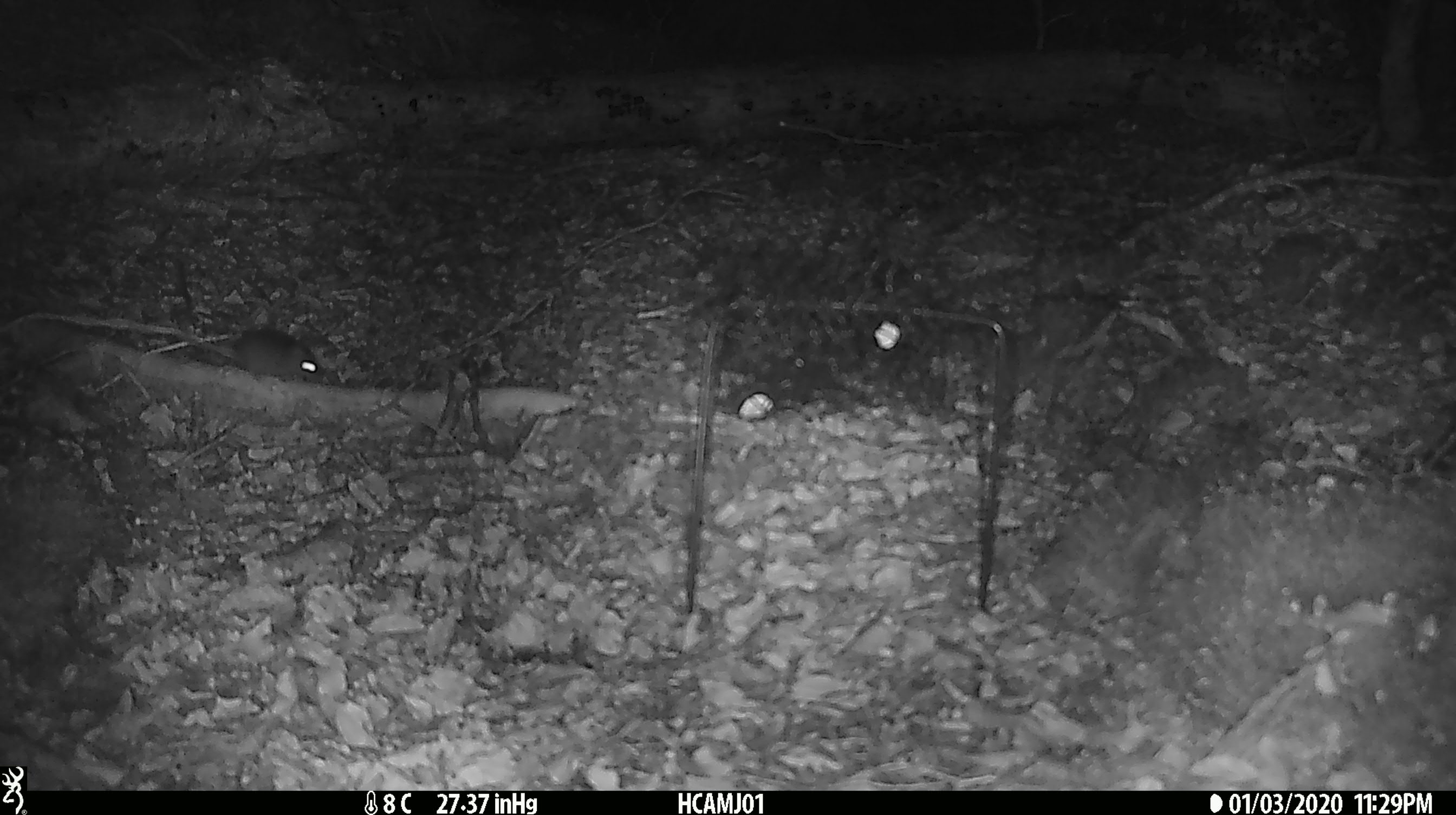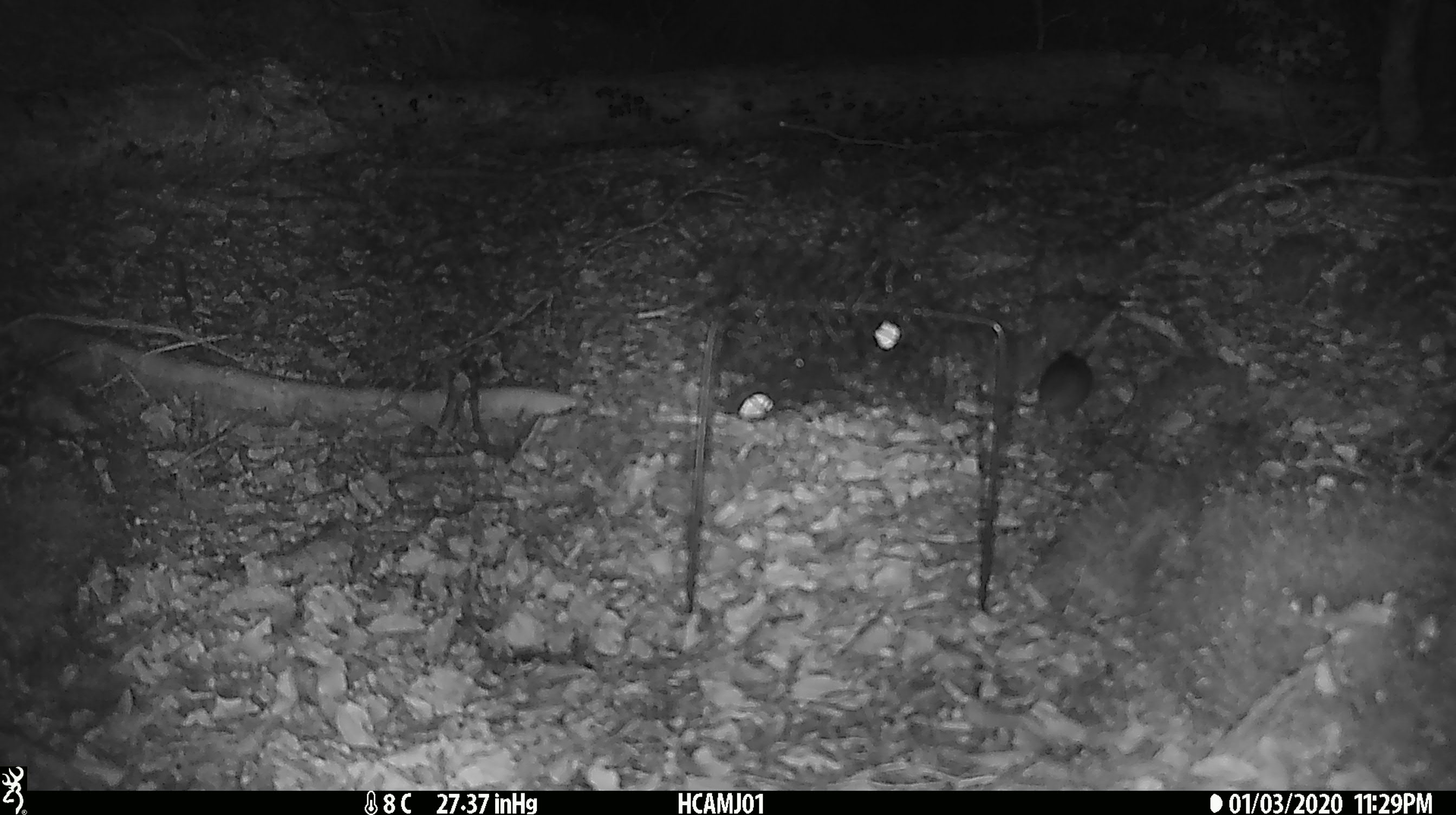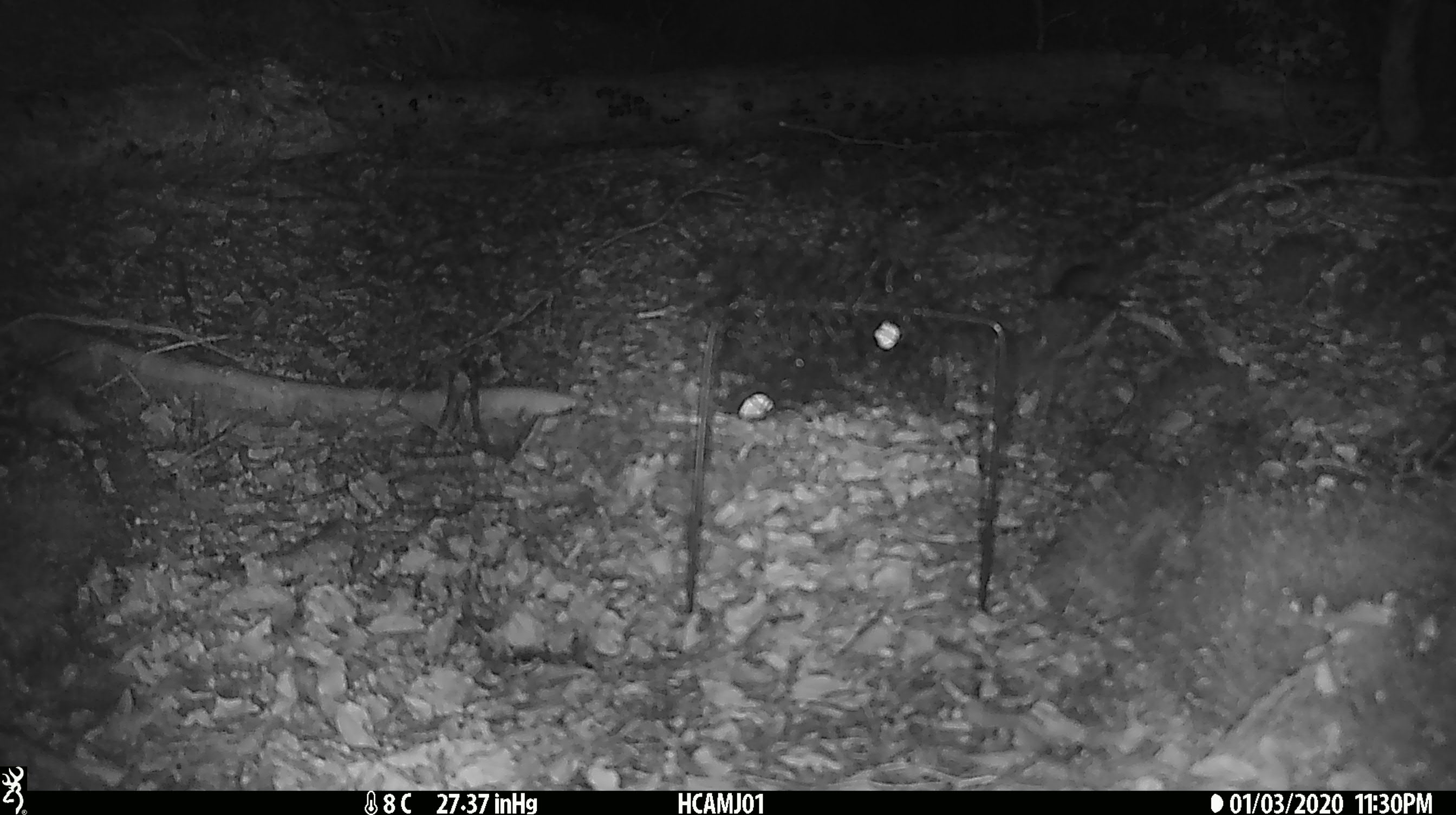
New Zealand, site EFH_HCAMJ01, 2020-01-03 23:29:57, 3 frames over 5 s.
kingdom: Animalia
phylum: Chordata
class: Mammalia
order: Rodentia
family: Muridae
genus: Mus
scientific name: Mus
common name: mouse